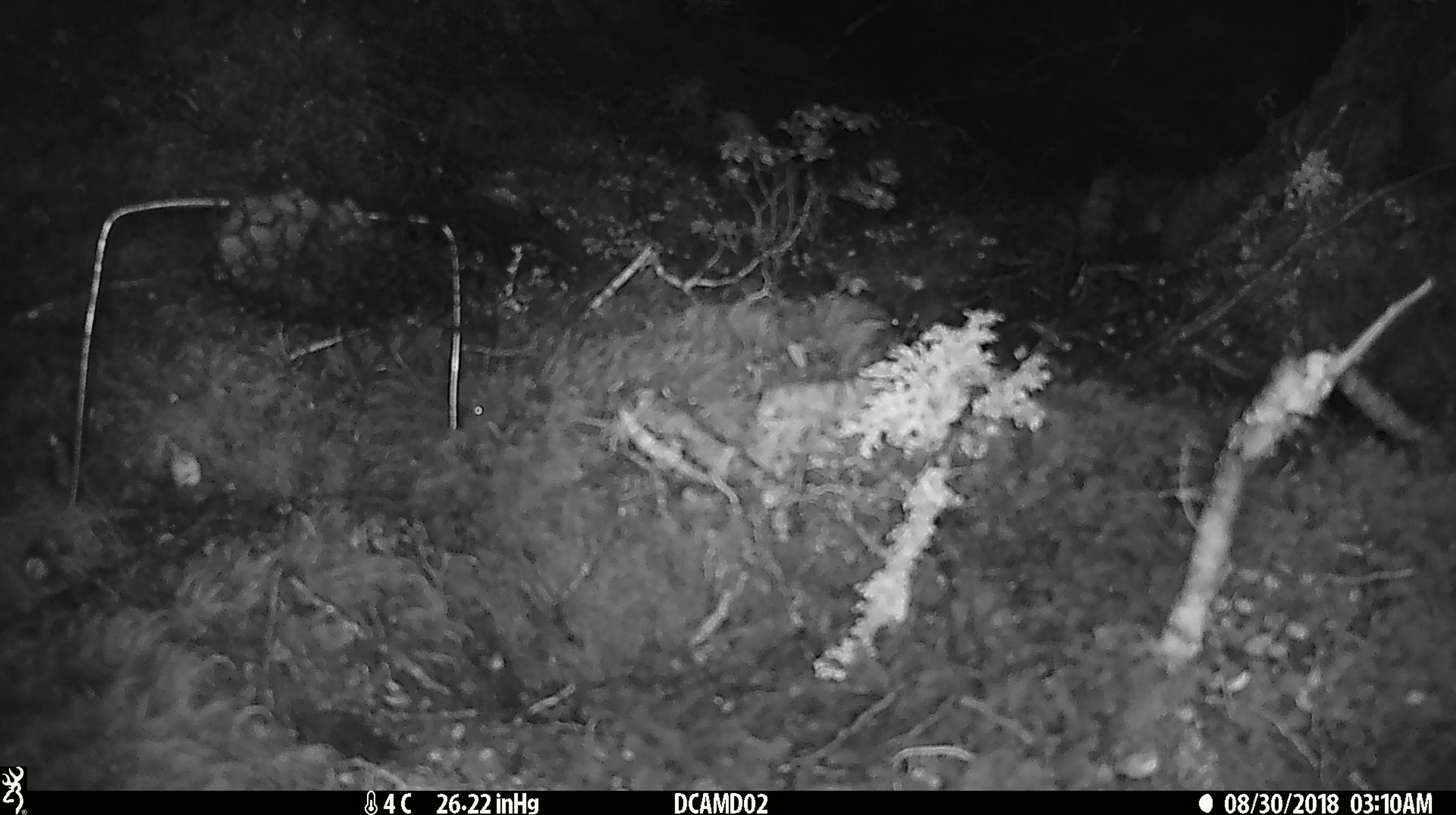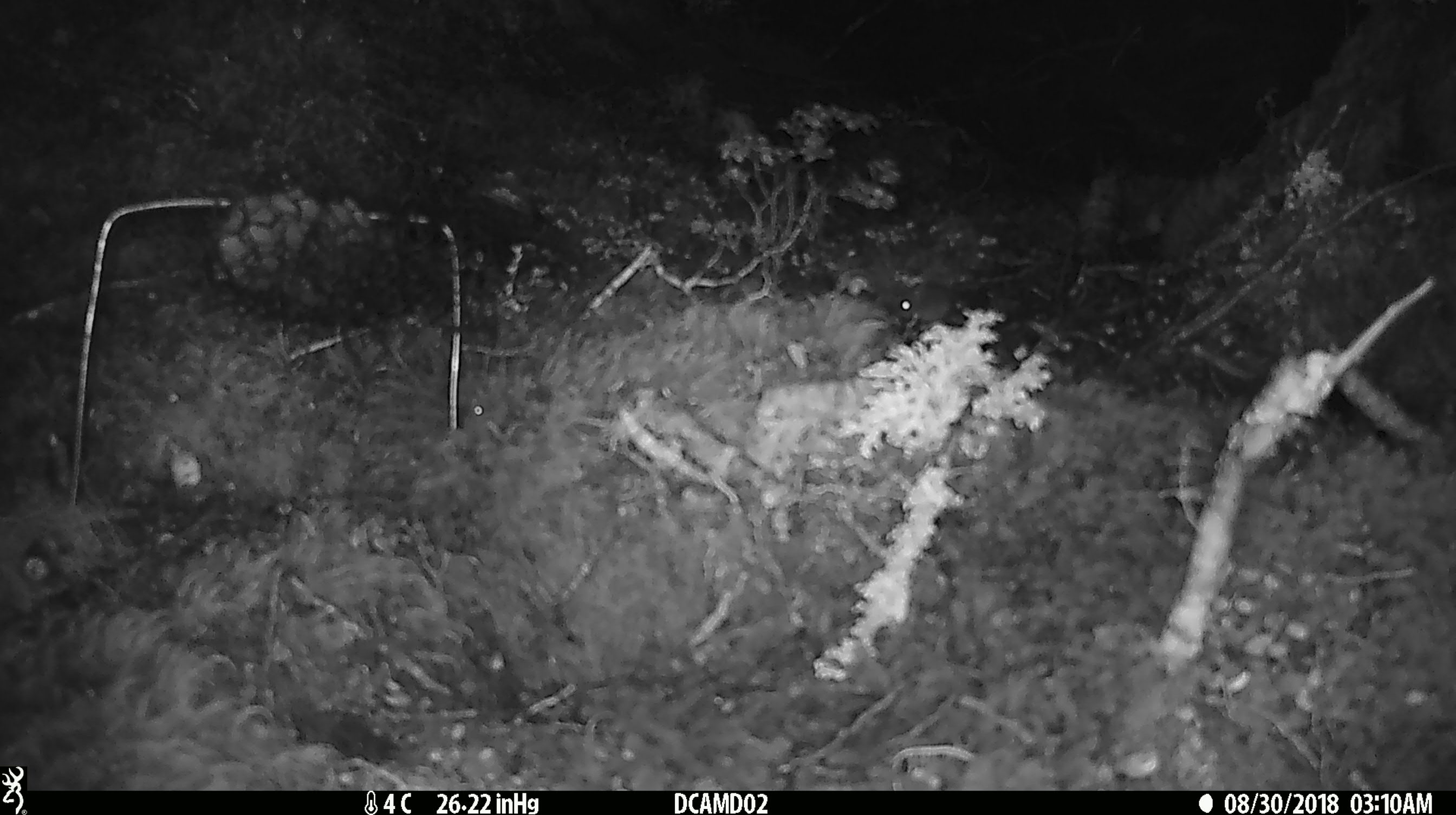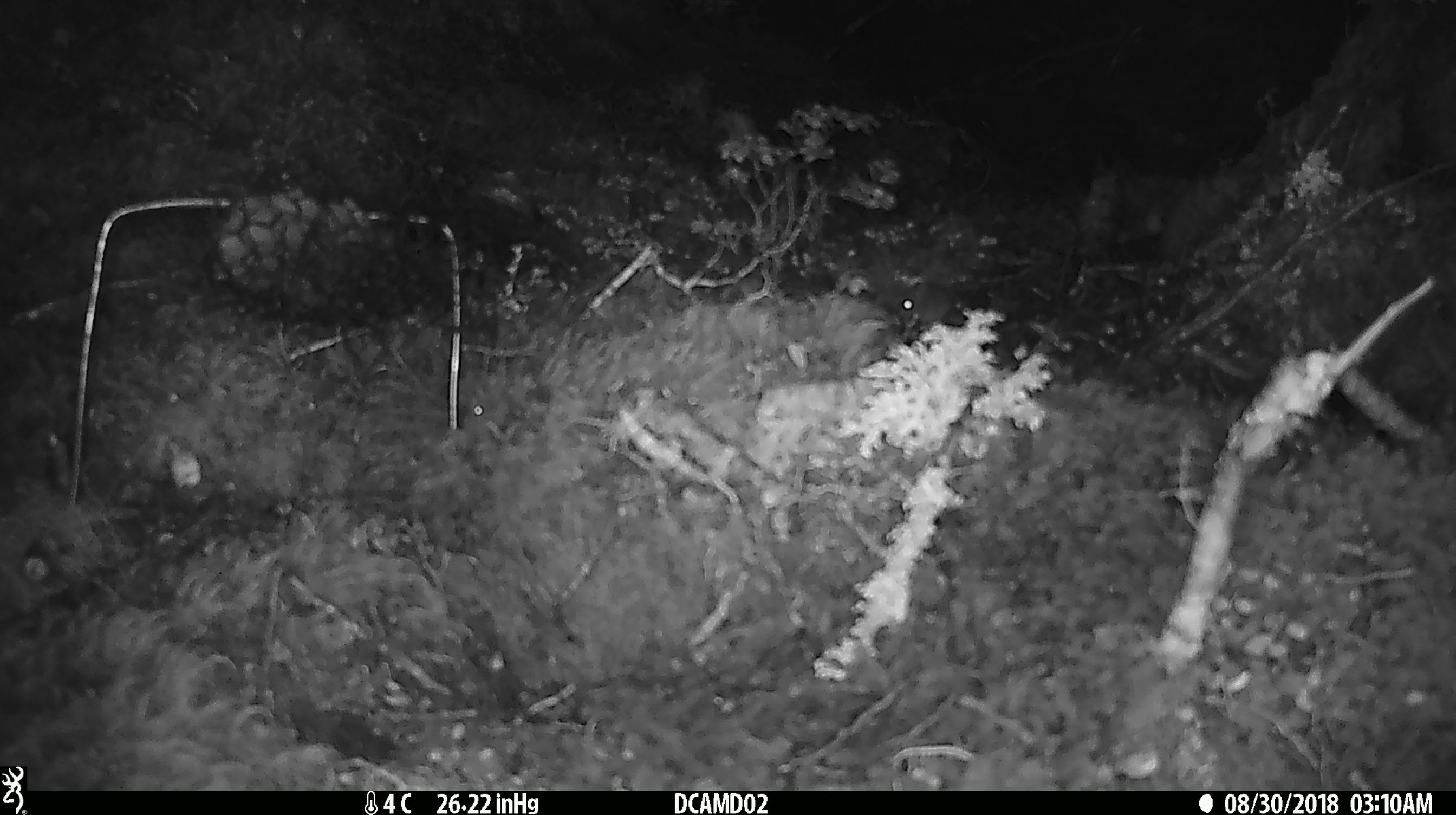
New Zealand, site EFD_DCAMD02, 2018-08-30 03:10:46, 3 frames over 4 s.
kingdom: Animalia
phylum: Chordata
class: Mammalia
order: Rodentia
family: Muridae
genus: Mus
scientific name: Mus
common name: mouse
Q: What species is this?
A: Mouse (Mus).